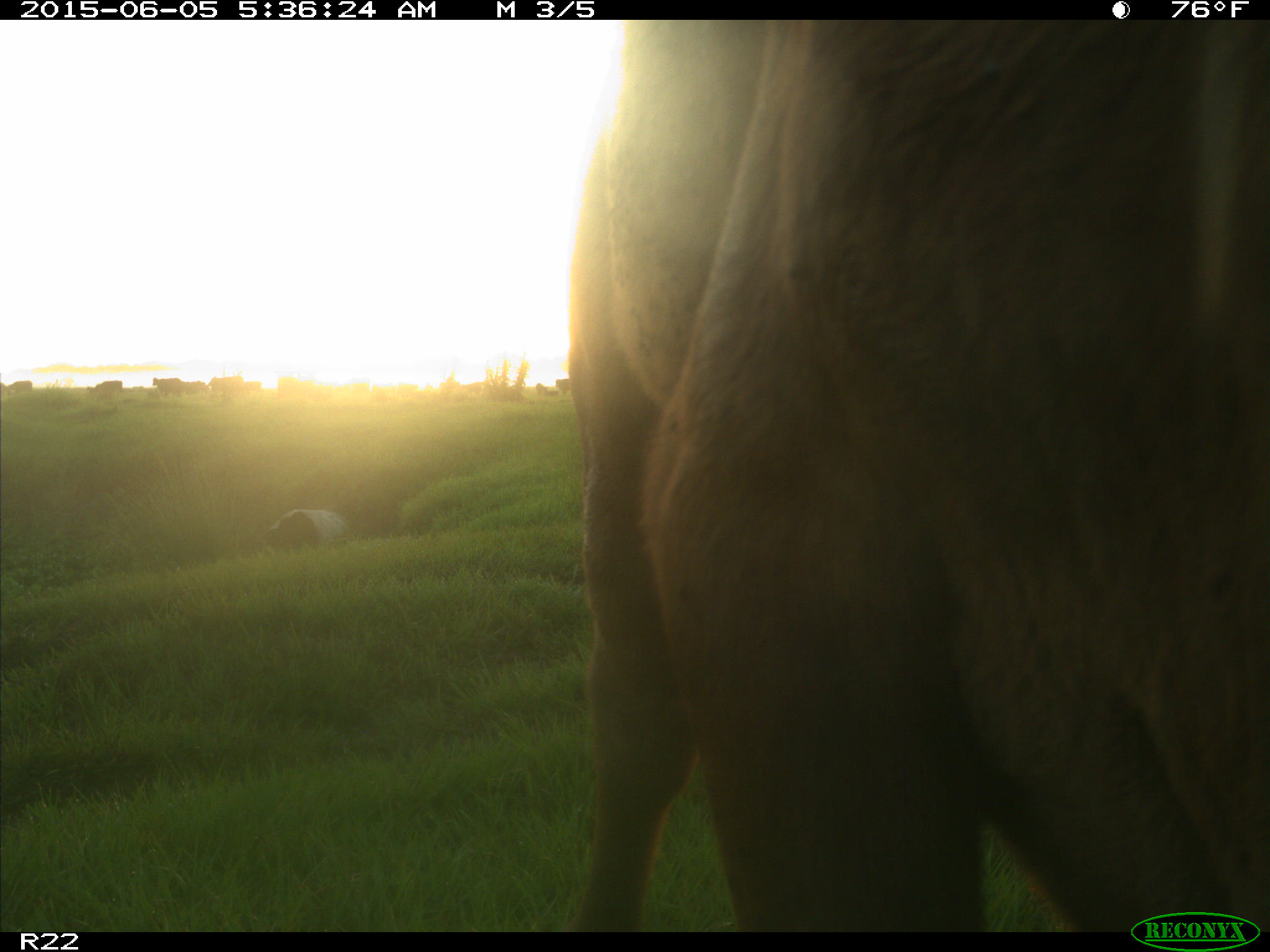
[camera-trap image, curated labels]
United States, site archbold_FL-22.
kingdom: Animalia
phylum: Chordata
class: Mammalia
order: Artiodactyla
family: Bovidae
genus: Bos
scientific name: Bos taurus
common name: domestic cow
Bos taurus (domestic cow).